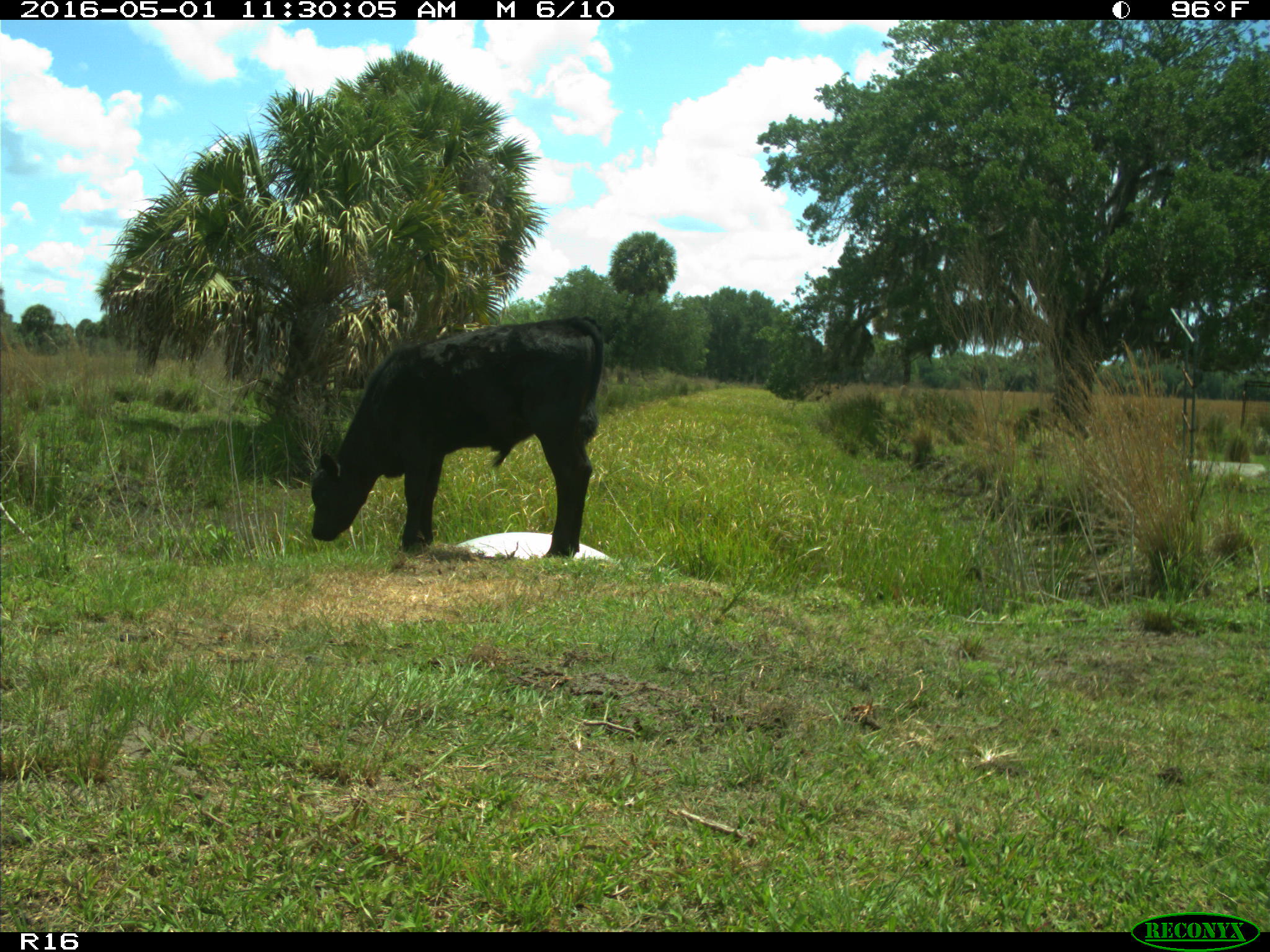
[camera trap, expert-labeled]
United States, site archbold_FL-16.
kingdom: Animalia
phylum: Chordata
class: Mammalia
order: Artiodactyla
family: Bovidae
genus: Bos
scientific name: Bos taurus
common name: domestic cow